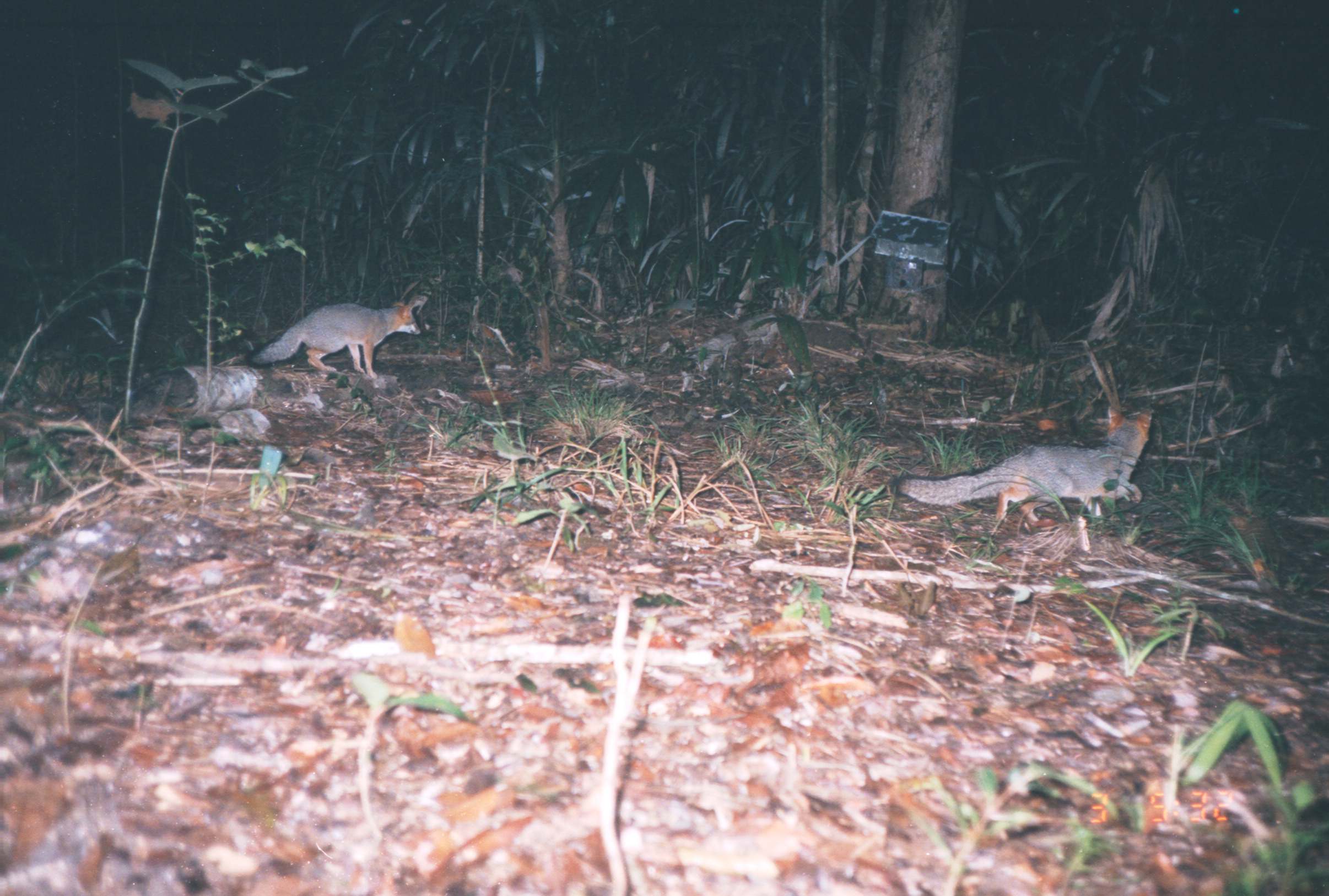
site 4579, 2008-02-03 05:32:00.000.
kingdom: Animalia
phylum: Chordata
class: Mammalia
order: Carnivora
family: Canidae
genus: Urocyon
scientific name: Urocyon cinereoargenteus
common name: gray fox